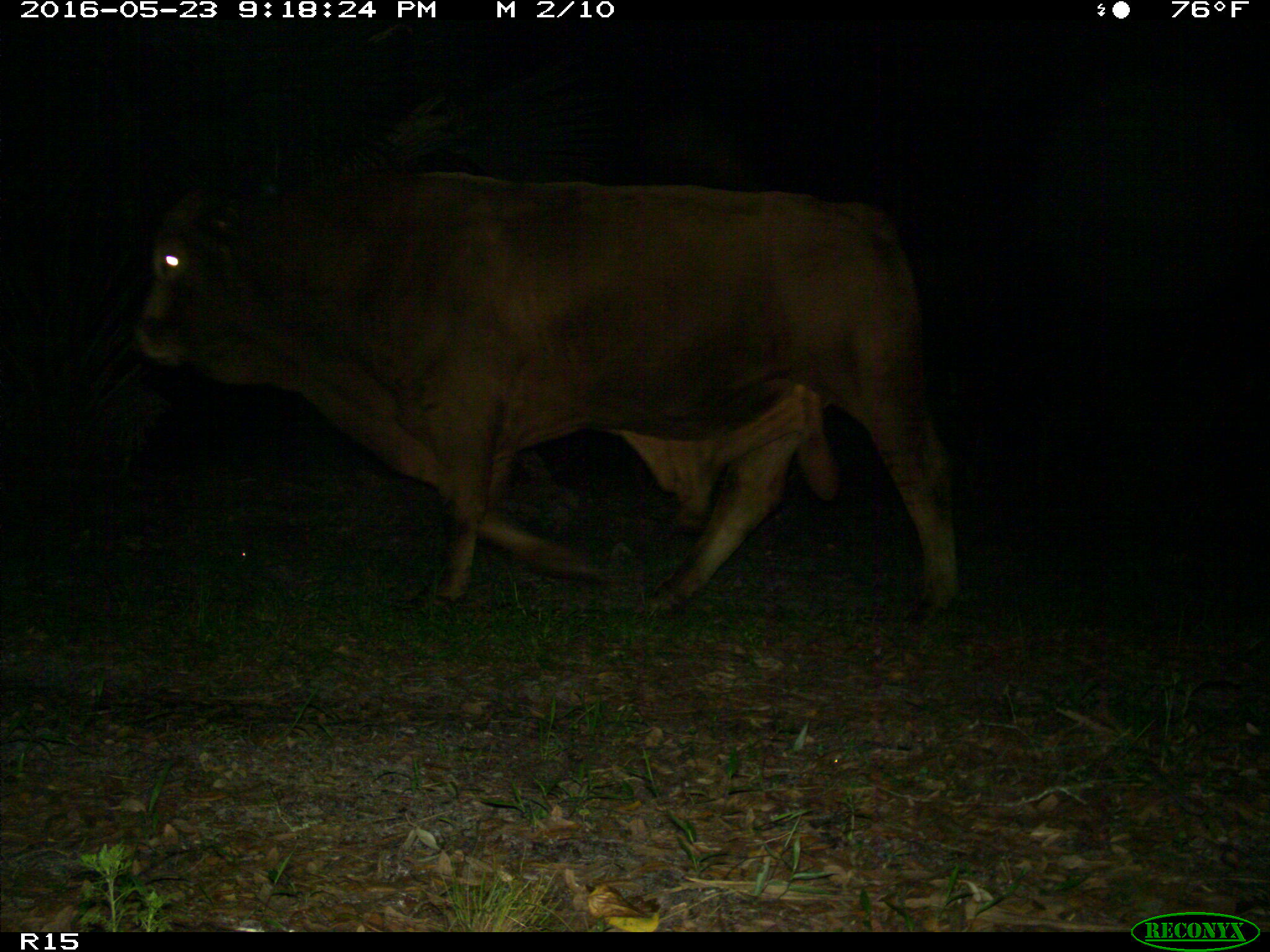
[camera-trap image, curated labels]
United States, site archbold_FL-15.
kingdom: Animalia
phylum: Chordata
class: Mammalia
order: Artiodactyla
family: Bovidae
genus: Bos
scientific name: Bos taurus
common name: domestic cow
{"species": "Bos taurus (domestic cow)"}